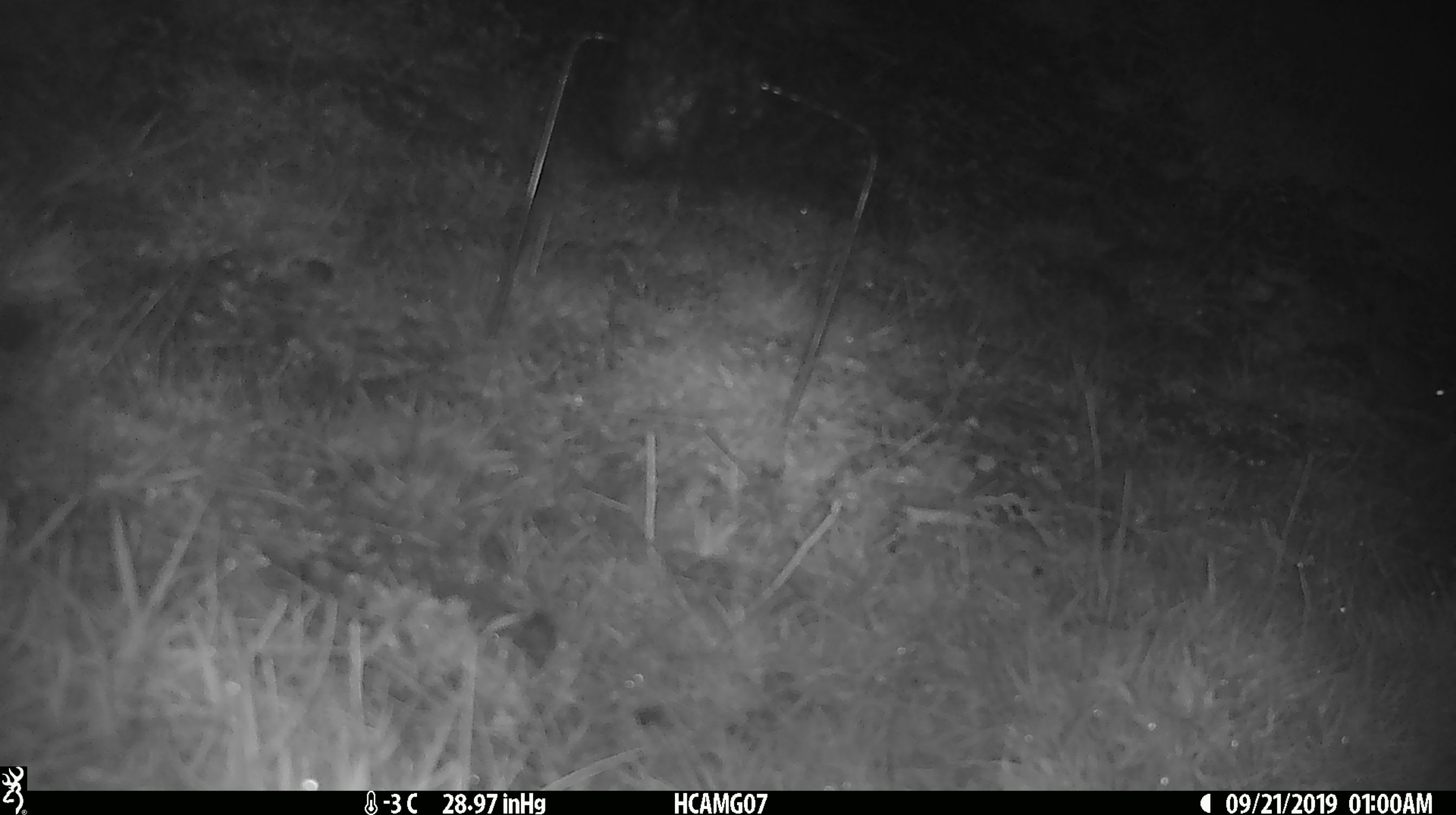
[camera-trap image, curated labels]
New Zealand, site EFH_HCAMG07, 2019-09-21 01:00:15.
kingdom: Animalia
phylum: Chordata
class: Mammalia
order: Rodentia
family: Muridae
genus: Mus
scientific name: Mus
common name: mouse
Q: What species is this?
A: Mouse (Mus).